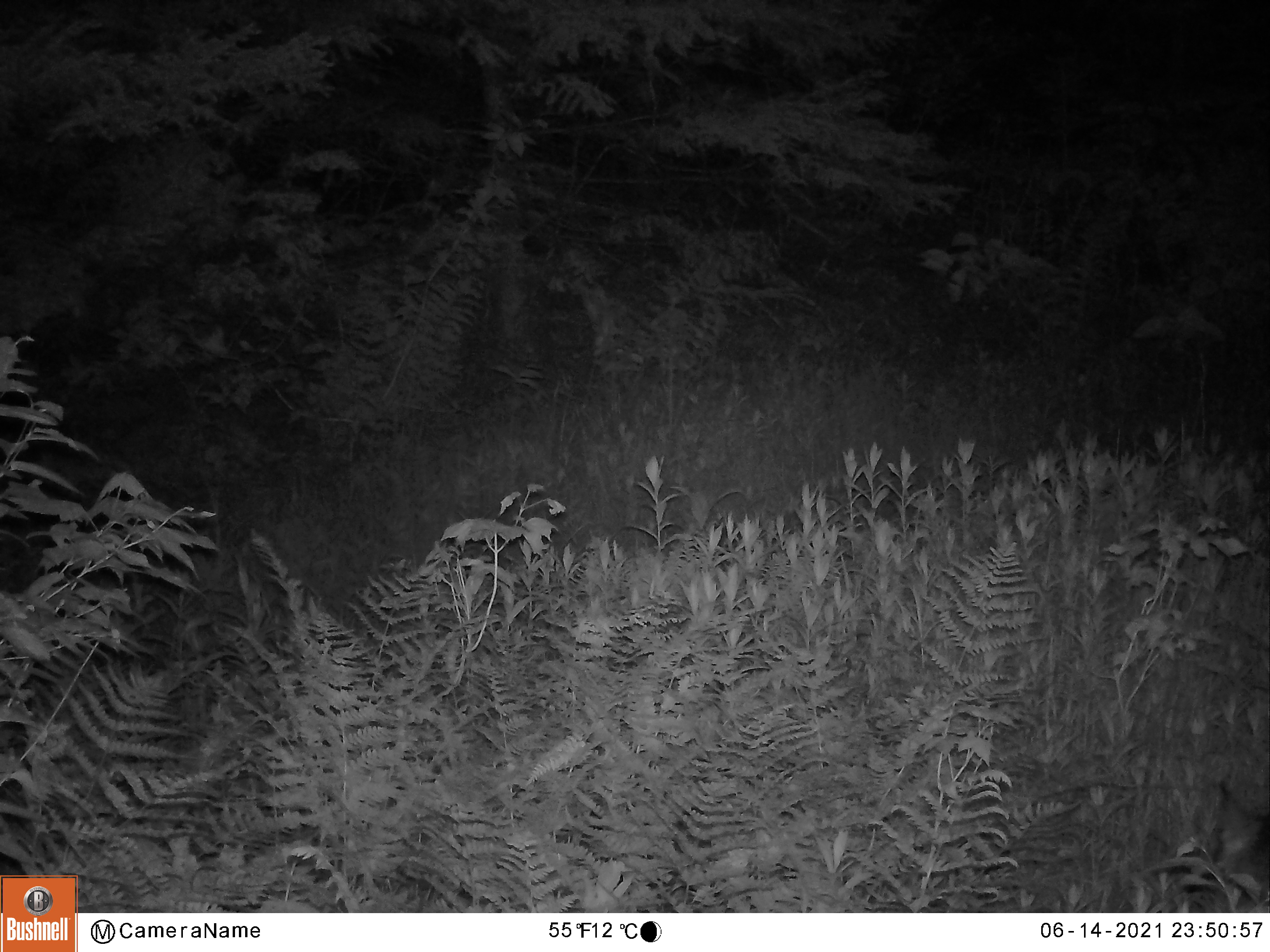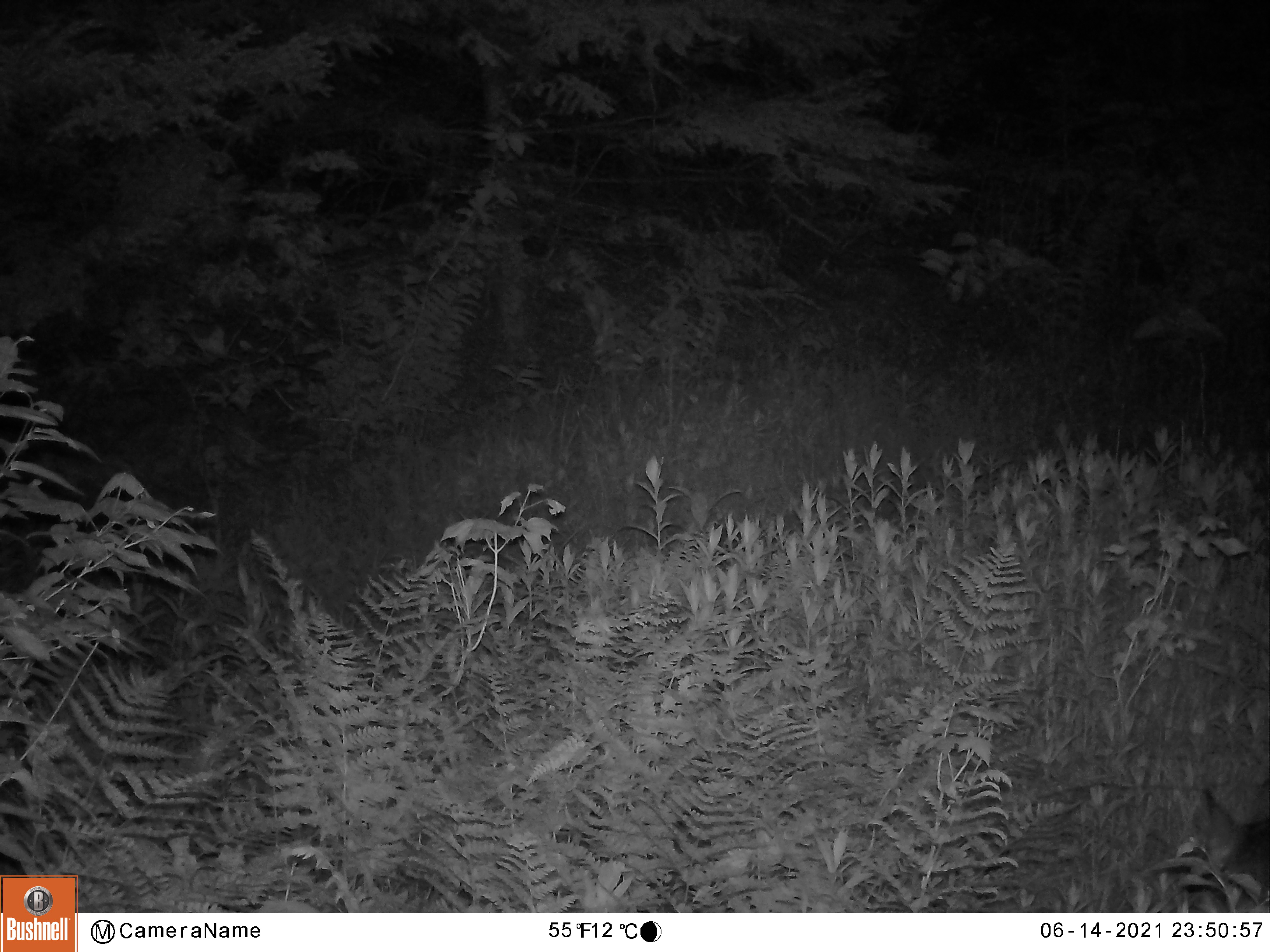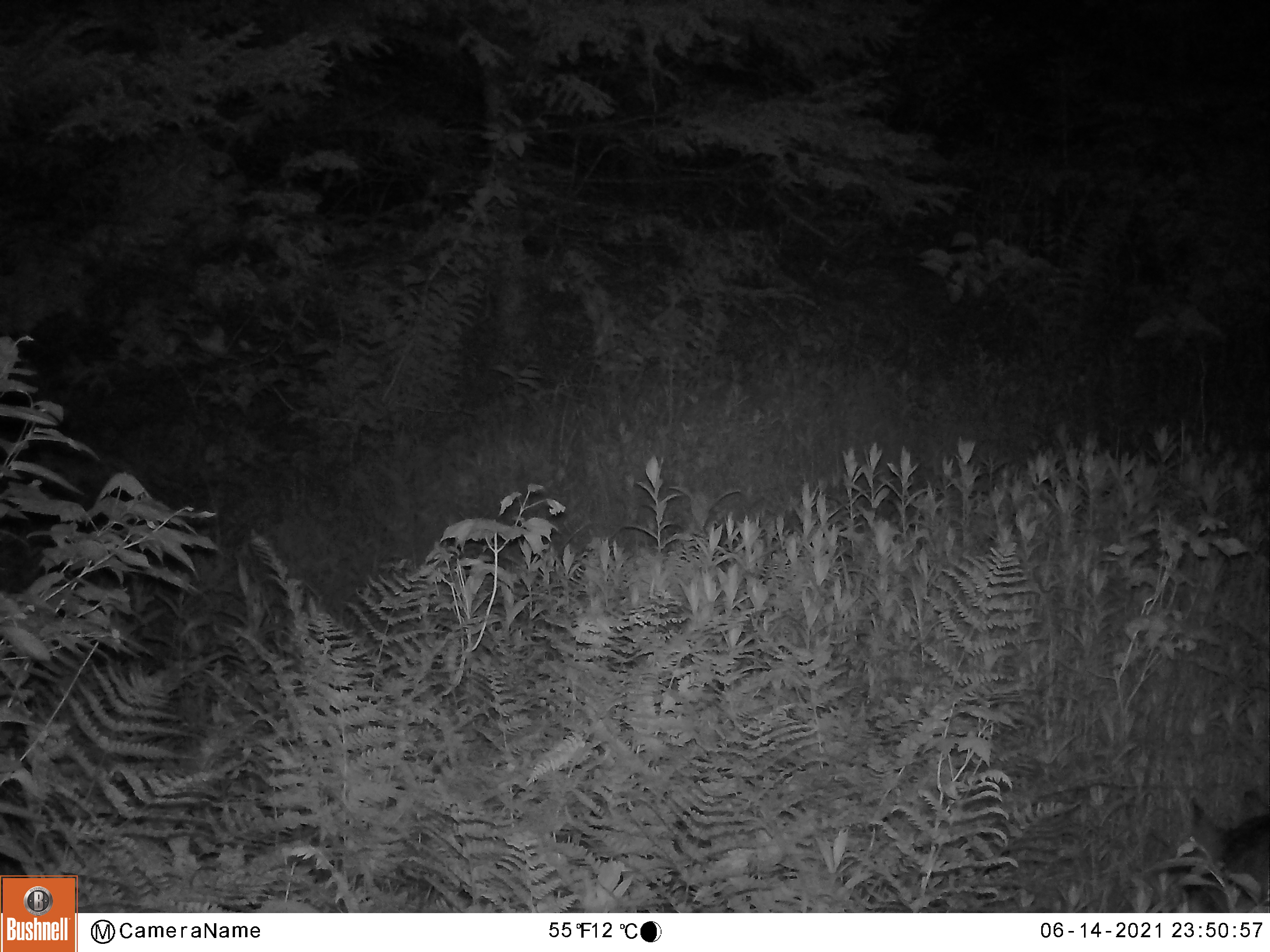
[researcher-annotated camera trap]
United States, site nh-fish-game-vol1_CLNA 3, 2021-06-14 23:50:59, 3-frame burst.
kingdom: Animalia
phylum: Chordata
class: Mammalia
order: Carnivora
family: Canidae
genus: Canis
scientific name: Canis latrans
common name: coyote